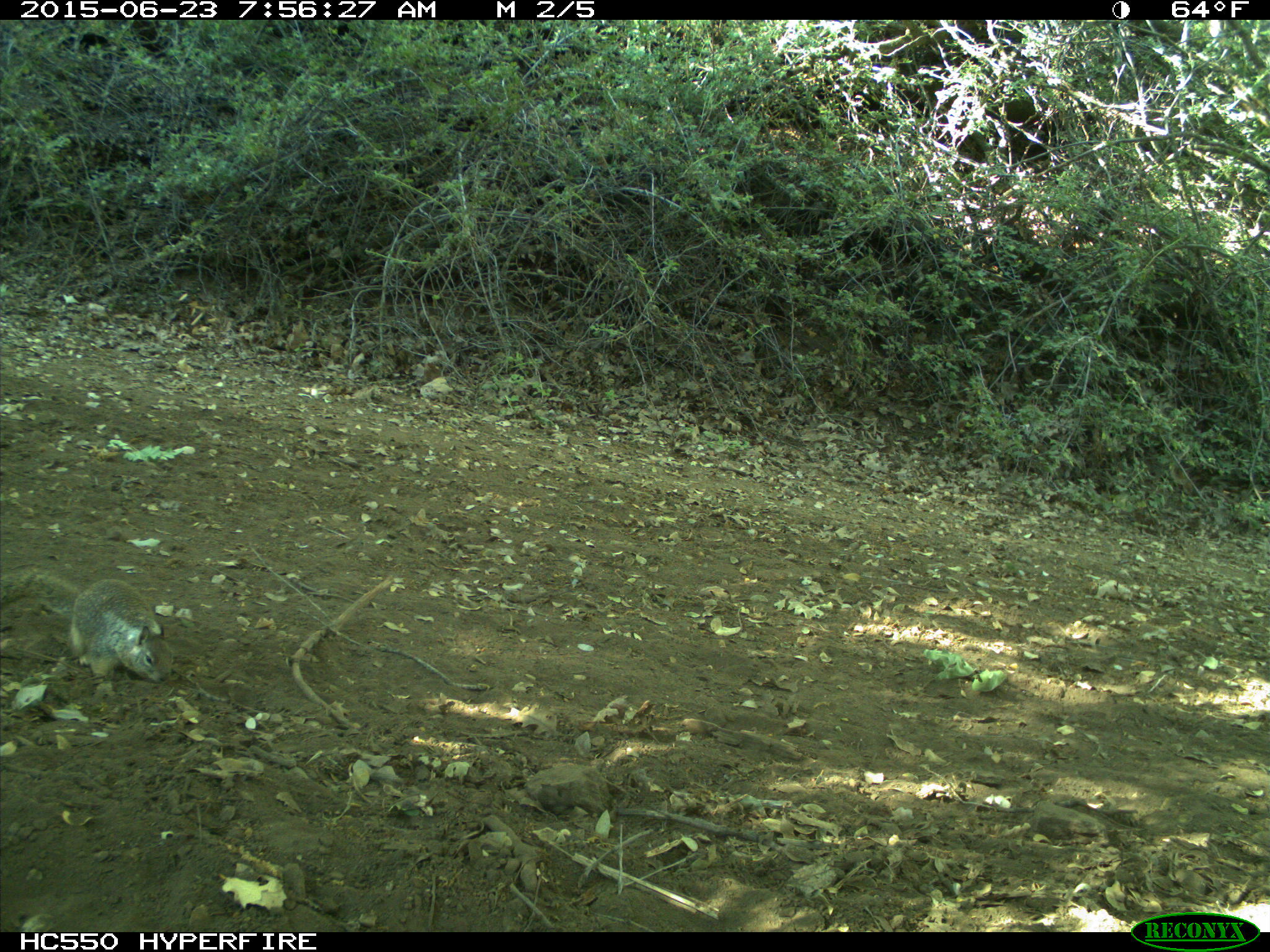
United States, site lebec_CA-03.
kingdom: Animalia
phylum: Chordata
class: Mammalia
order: Rodentia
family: Sciuridae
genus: Otospermophilus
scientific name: Otospermophilus beecheyi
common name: california ground squirrel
Otospermophilus beecheyi (california ground squirrel).